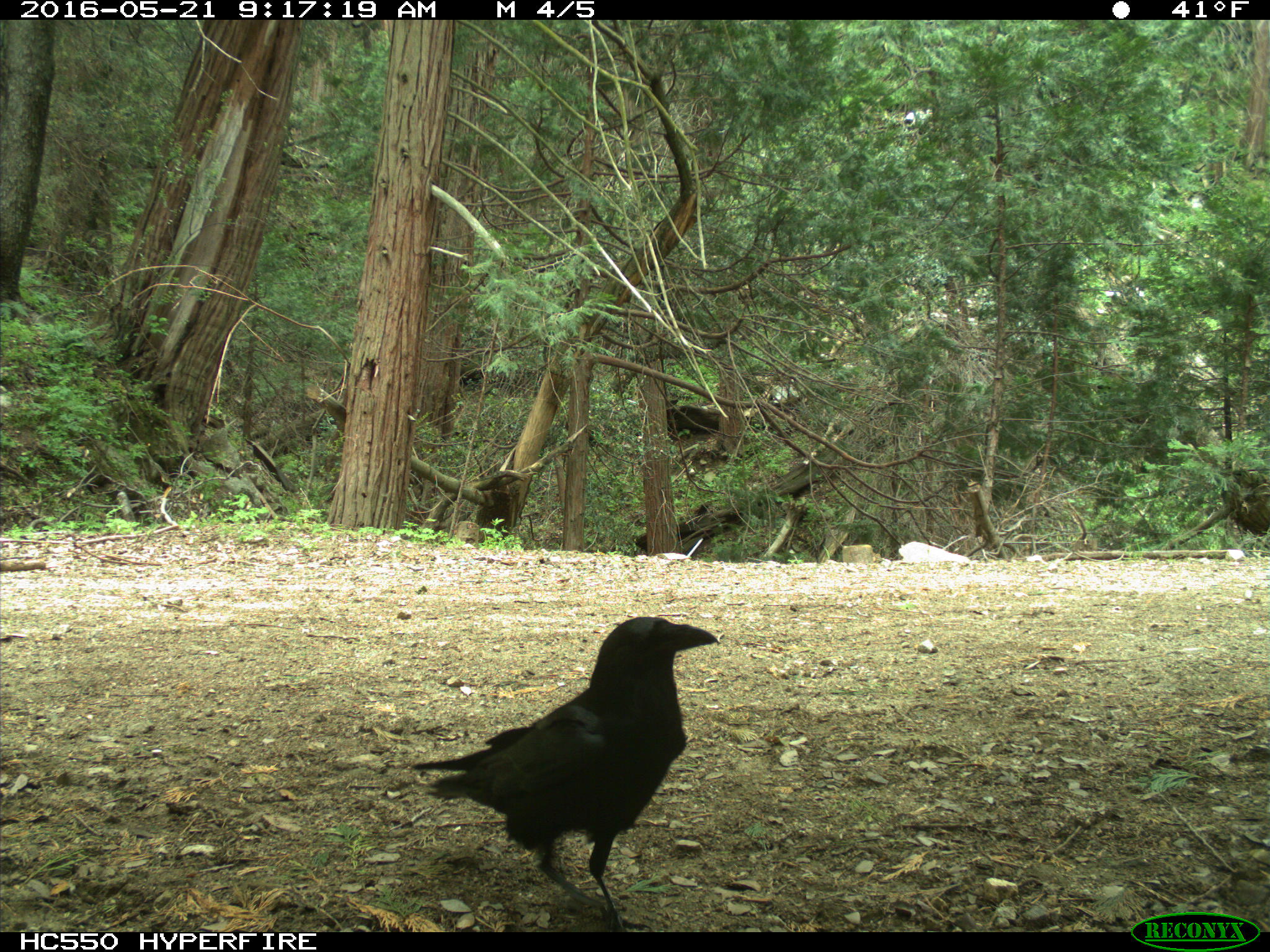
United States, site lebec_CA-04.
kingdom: Animalia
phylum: Chordata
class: Aves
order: Passeriformes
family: Corvidae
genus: Corvus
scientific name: Corvus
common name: crows and ravens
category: unidentified corvus